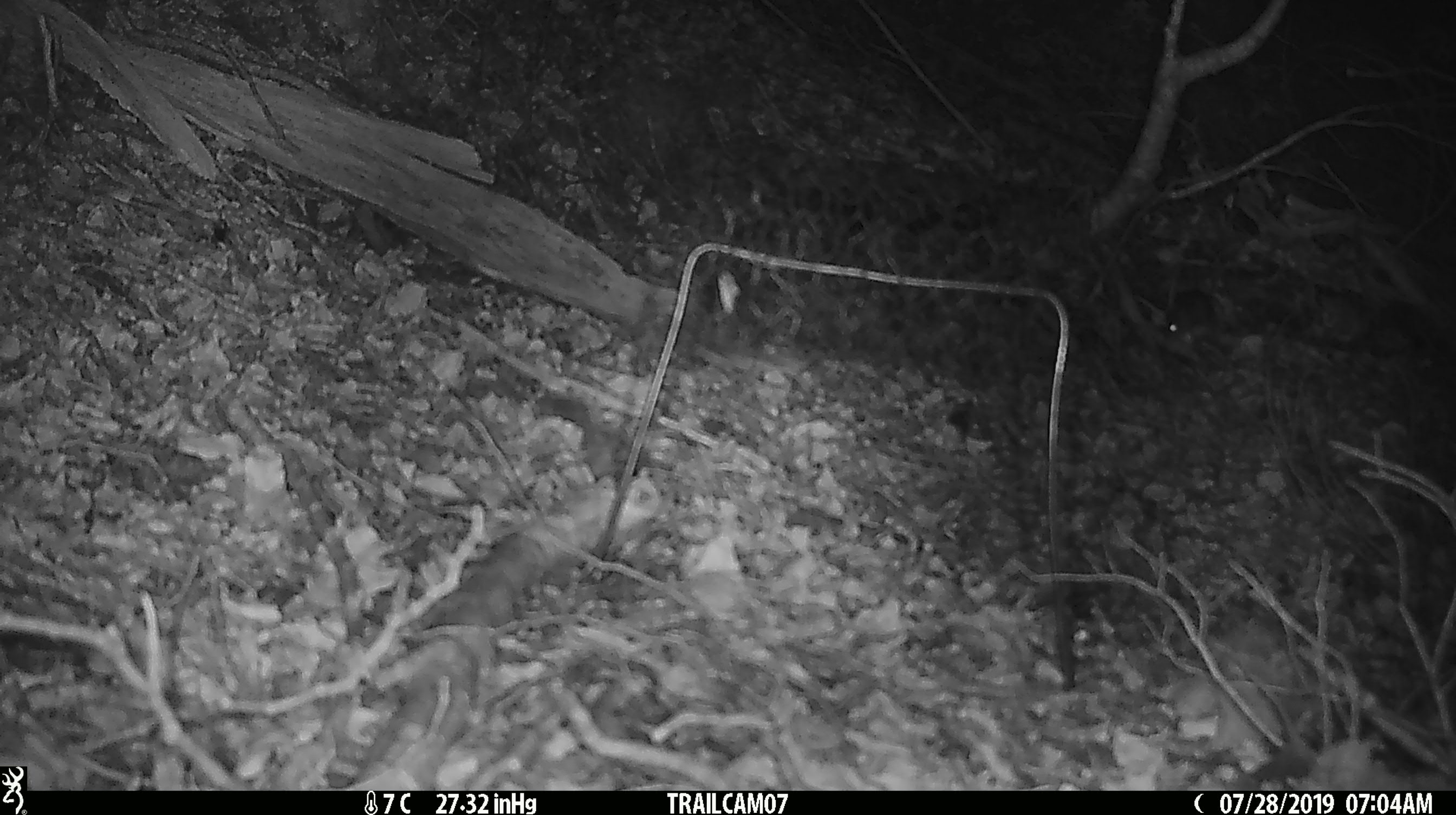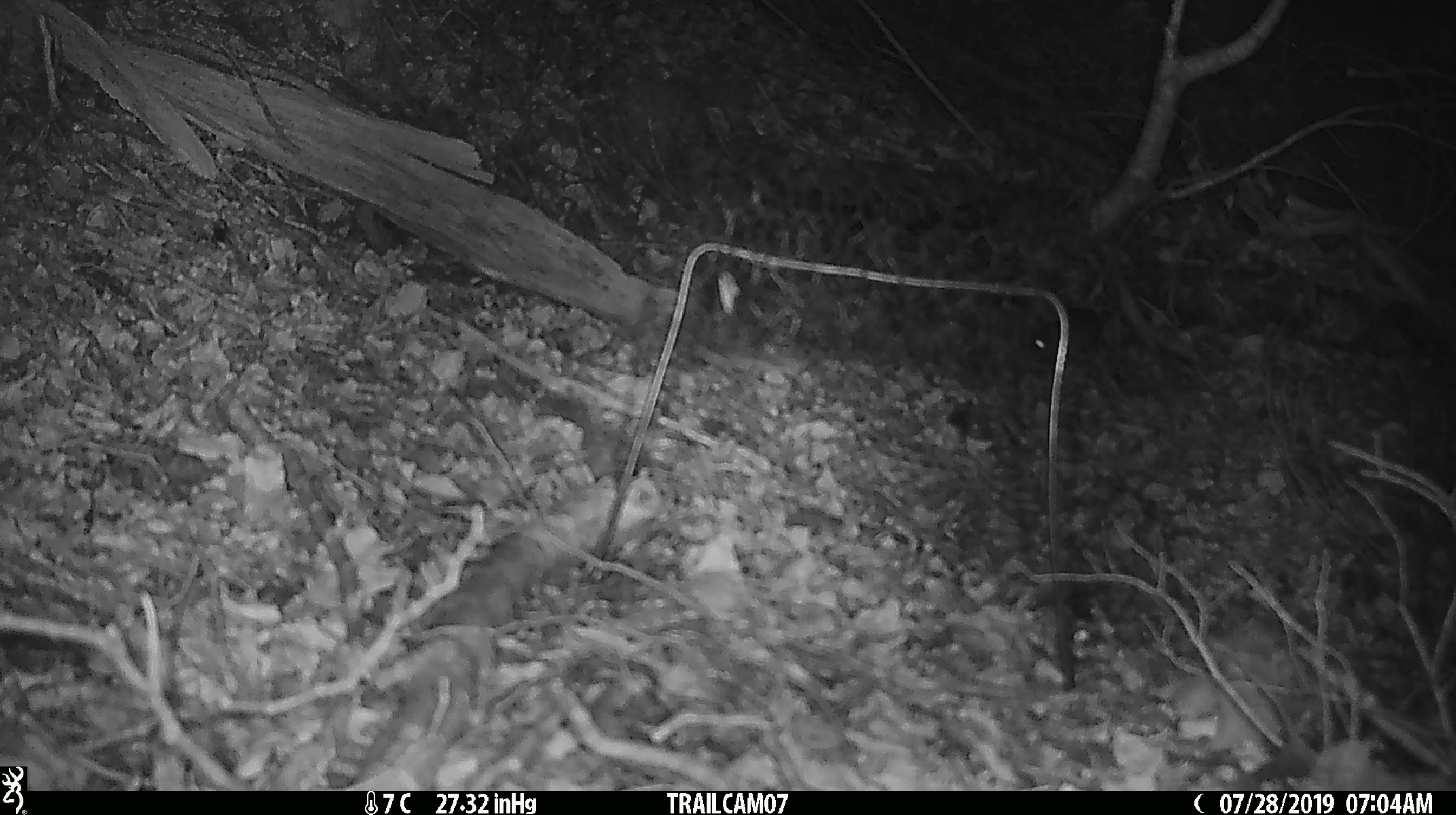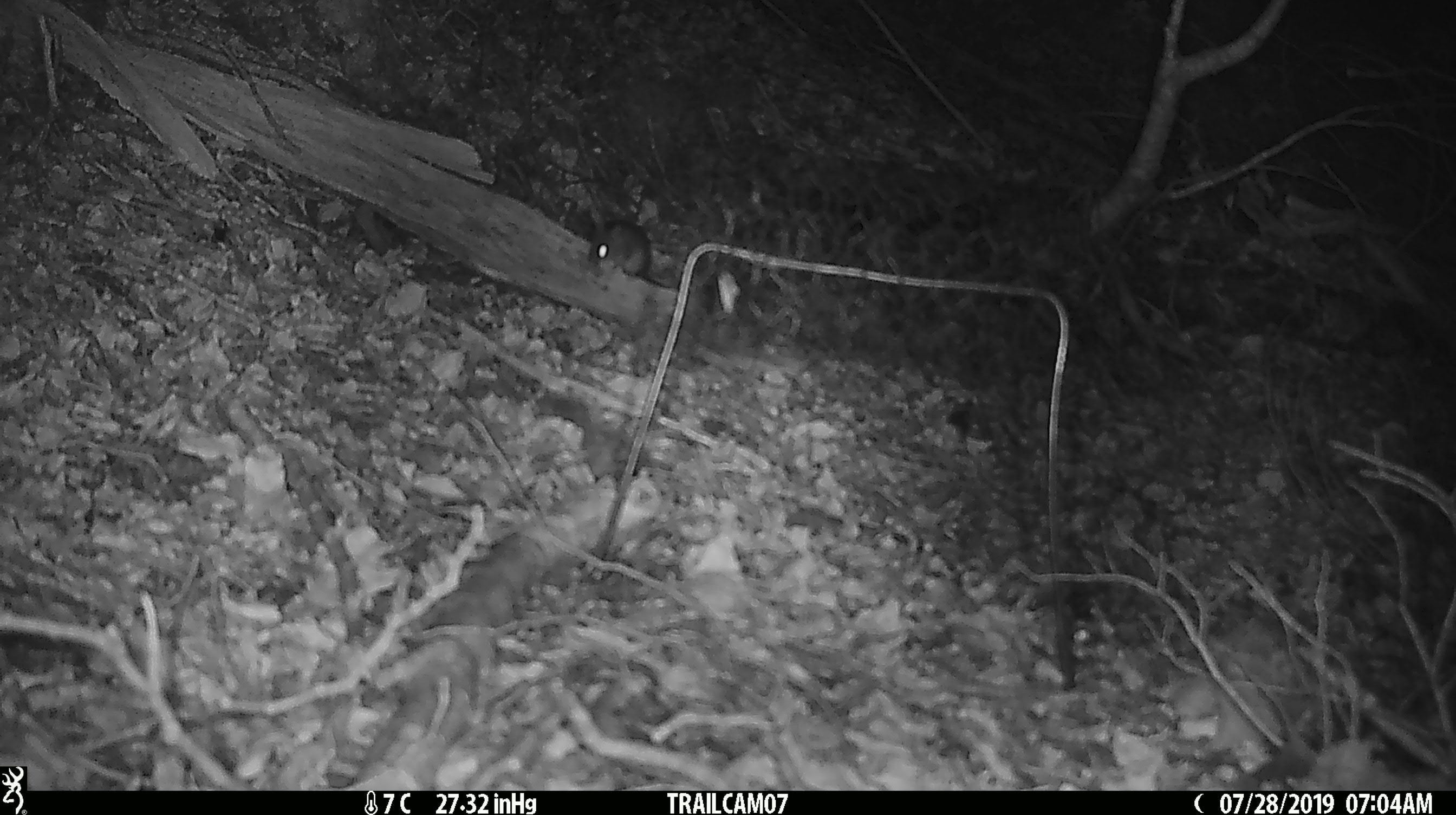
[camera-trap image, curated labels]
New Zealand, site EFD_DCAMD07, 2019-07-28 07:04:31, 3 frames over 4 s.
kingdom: Animalia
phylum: Chordata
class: Mammalia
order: Rodentia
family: Muridae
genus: Mus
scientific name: Mus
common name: mouse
Mouse (Mus).